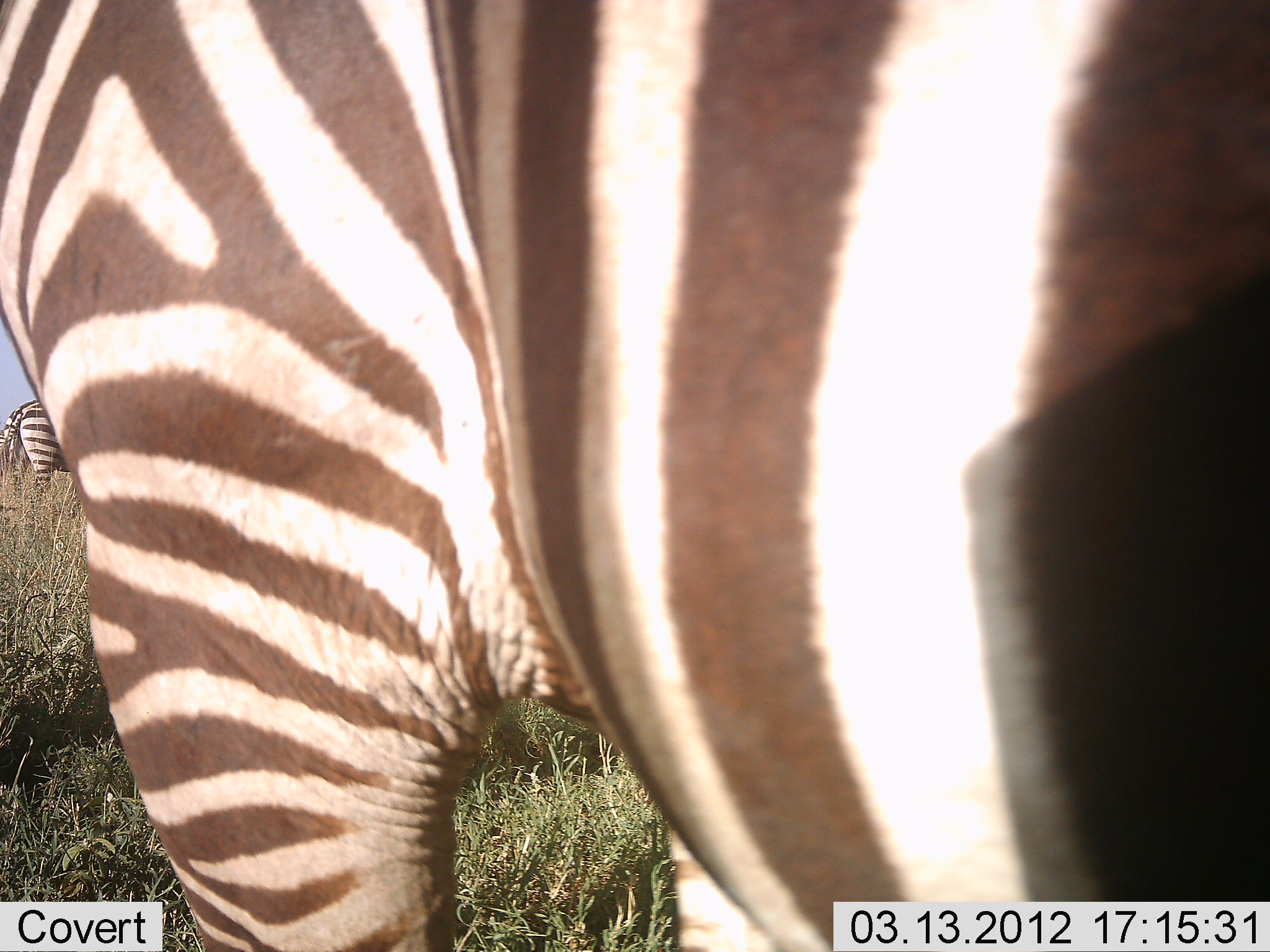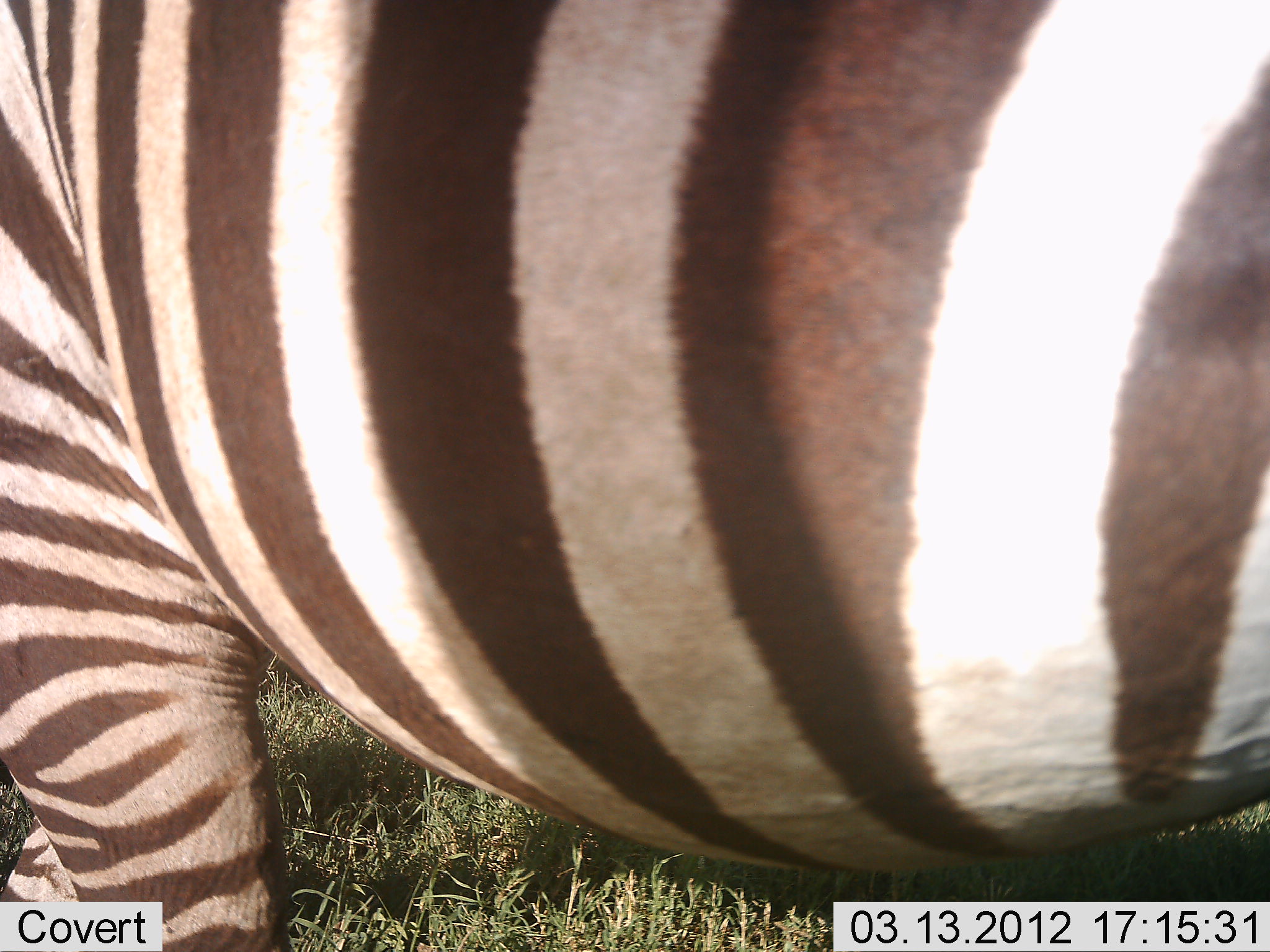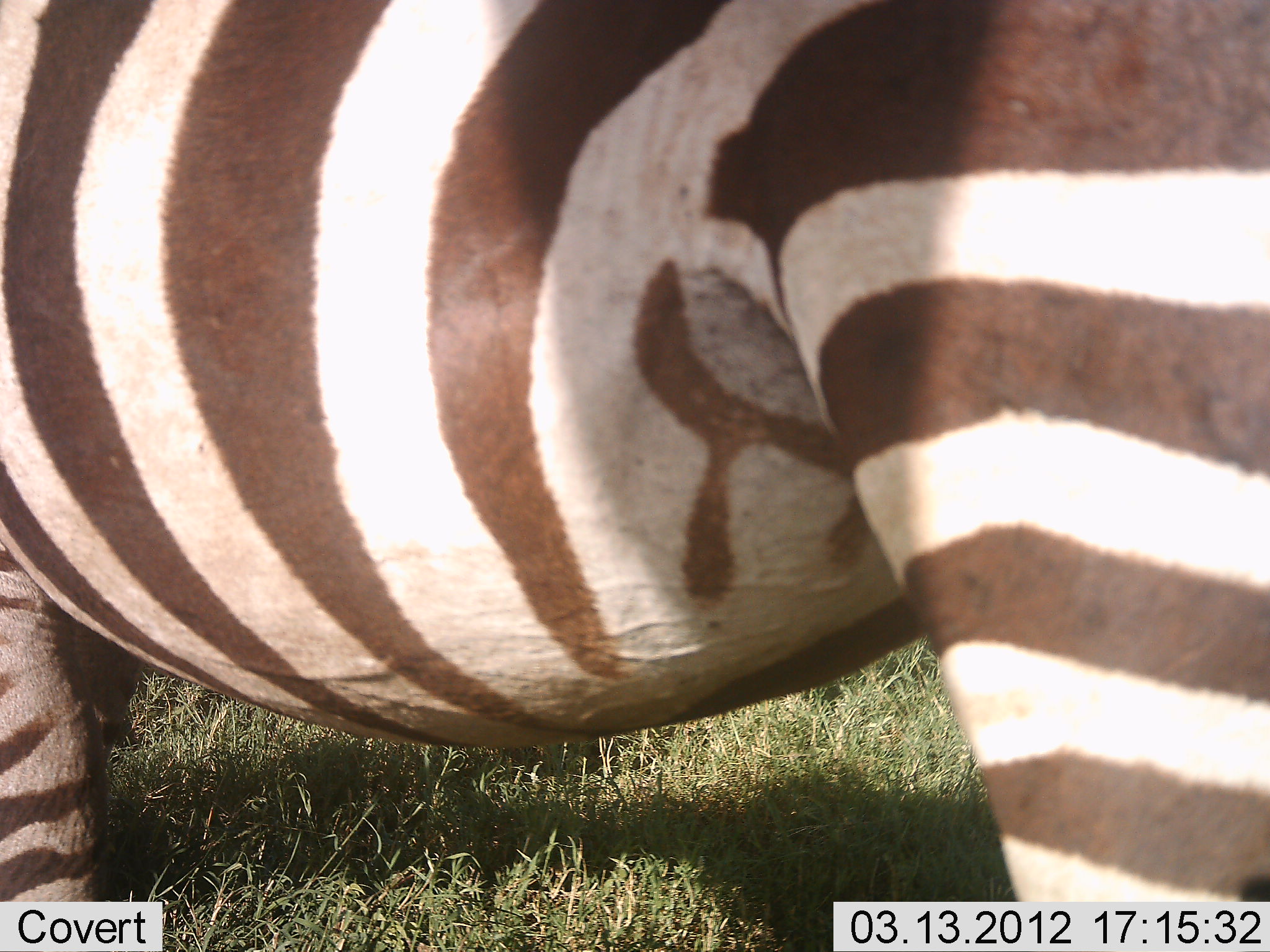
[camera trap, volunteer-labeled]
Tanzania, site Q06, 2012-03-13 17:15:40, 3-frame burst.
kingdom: Animalia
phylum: Chordata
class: Mammalia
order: Perissodactyla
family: Equidae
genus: Equus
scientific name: Equus quagga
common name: plains zebra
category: zebra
Zebra (plains zebra) (Equus quagga), count 2. Behavior (volunteer vote fractions): standing 75%, resting 0%, moving 50%, interacting 0%. Young present (vote fraction): 0%. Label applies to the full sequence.